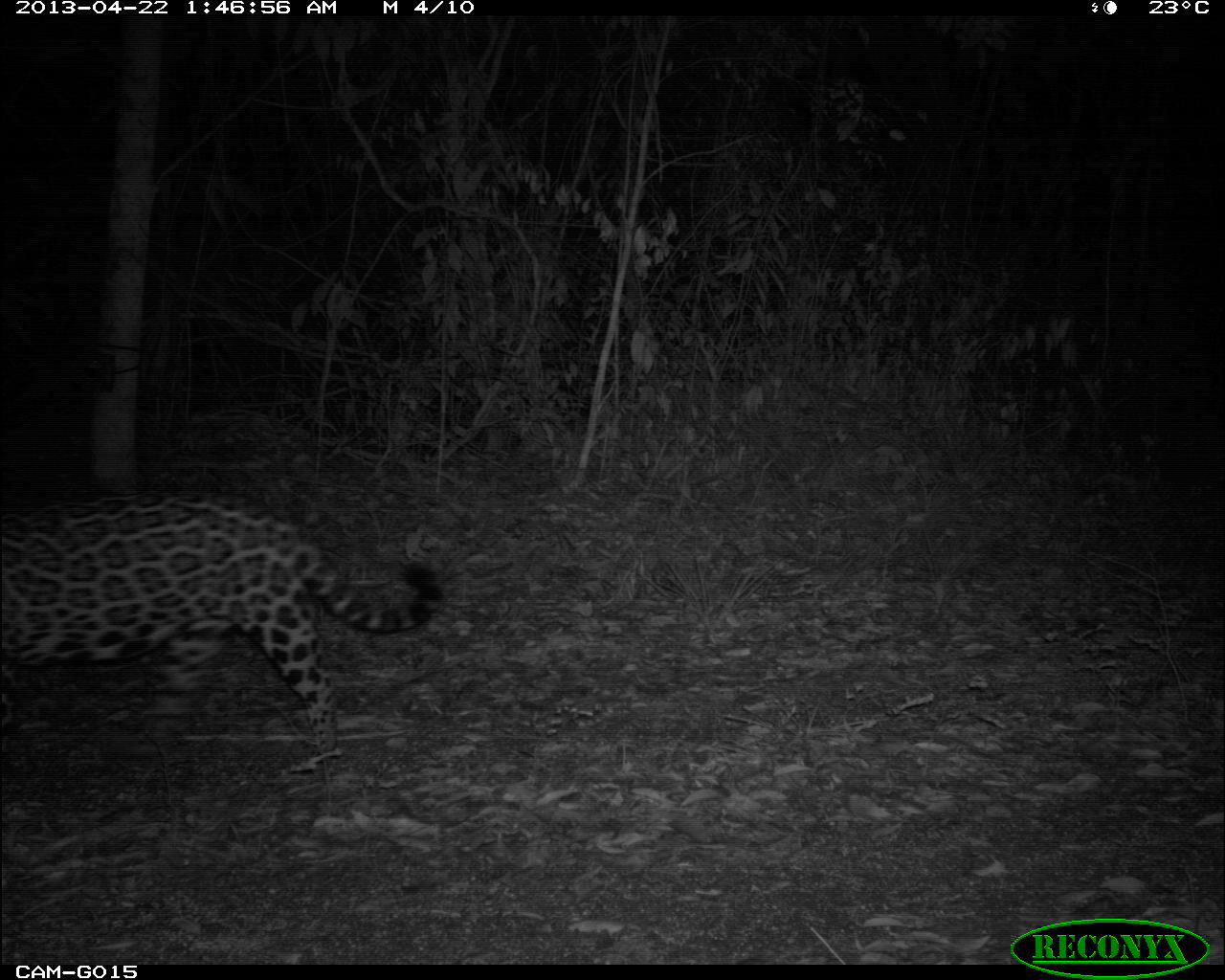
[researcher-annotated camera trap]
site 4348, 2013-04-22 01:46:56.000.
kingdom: Animalia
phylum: Chordata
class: Mammalia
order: Carnivora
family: Felidae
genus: Panthera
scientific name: Panthera onca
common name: jaguar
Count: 1.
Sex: male.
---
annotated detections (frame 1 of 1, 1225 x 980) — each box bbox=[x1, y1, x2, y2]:
panthera onca: bbox=[0, 485, 447, 757]